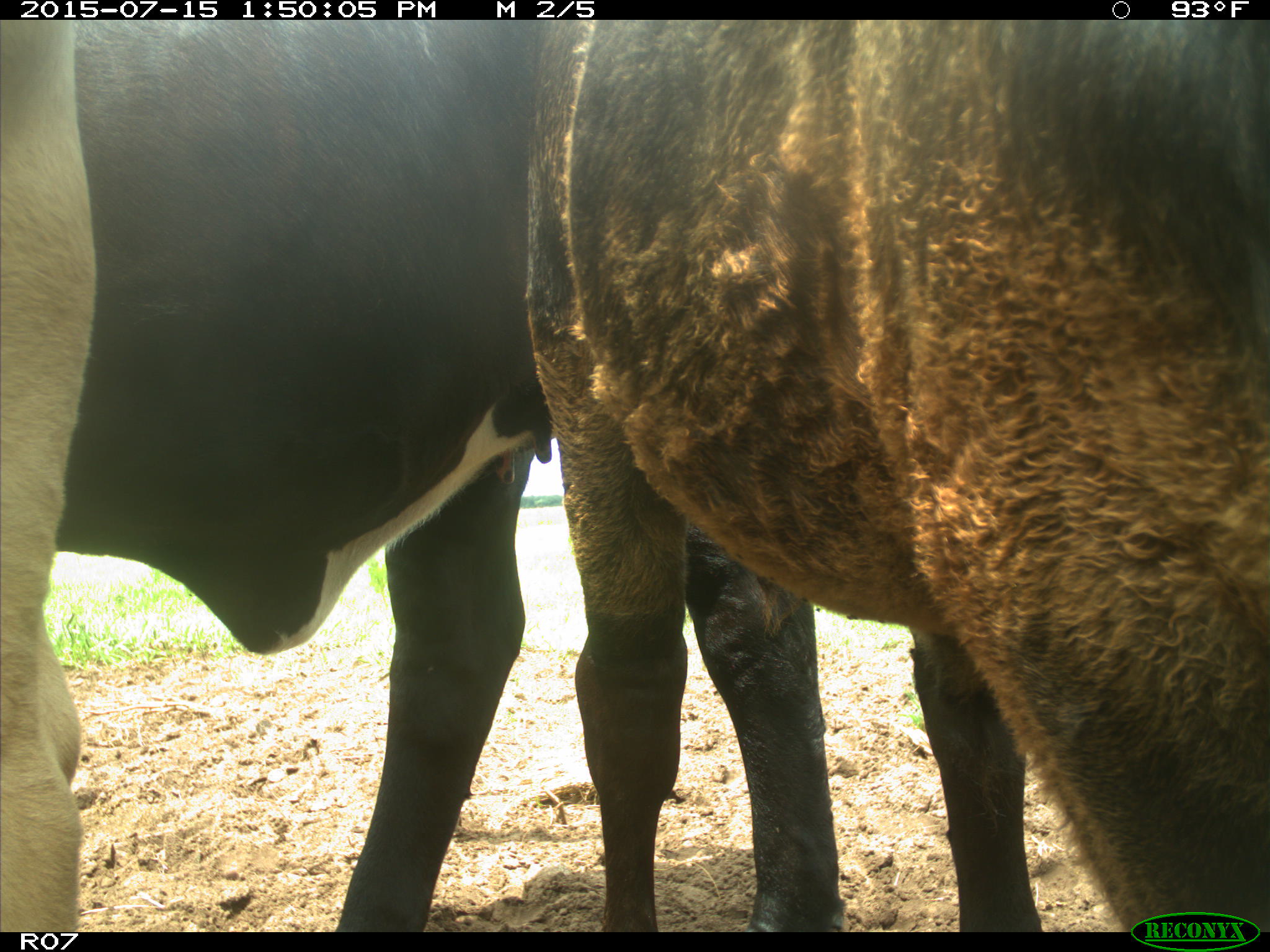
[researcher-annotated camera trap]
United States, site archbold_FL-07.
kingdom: Animalia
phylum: Chordata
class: Mammalia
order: Artiodactyla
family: Bovidae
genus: Bos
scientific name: Bos taurus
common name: domestic cow